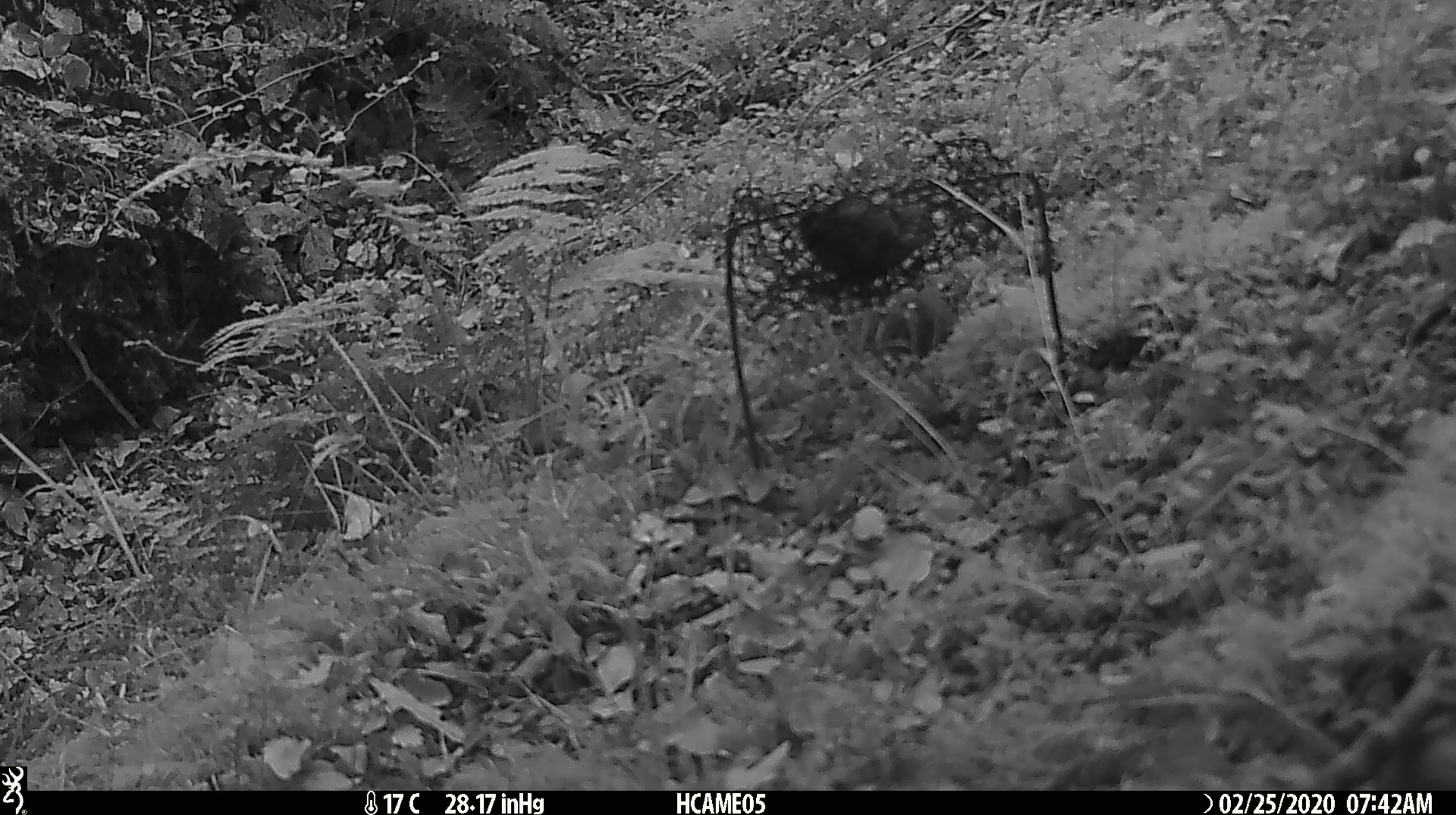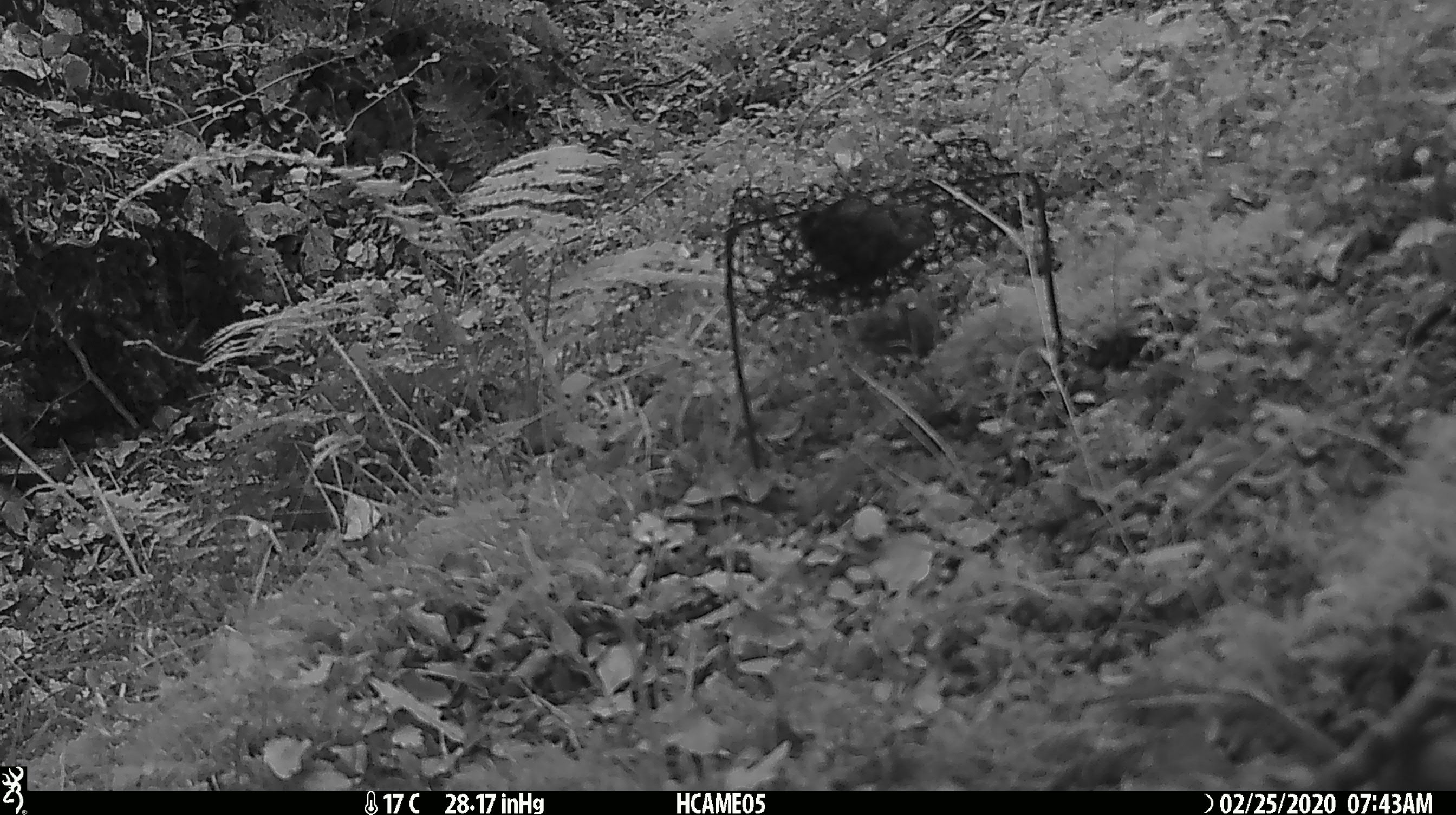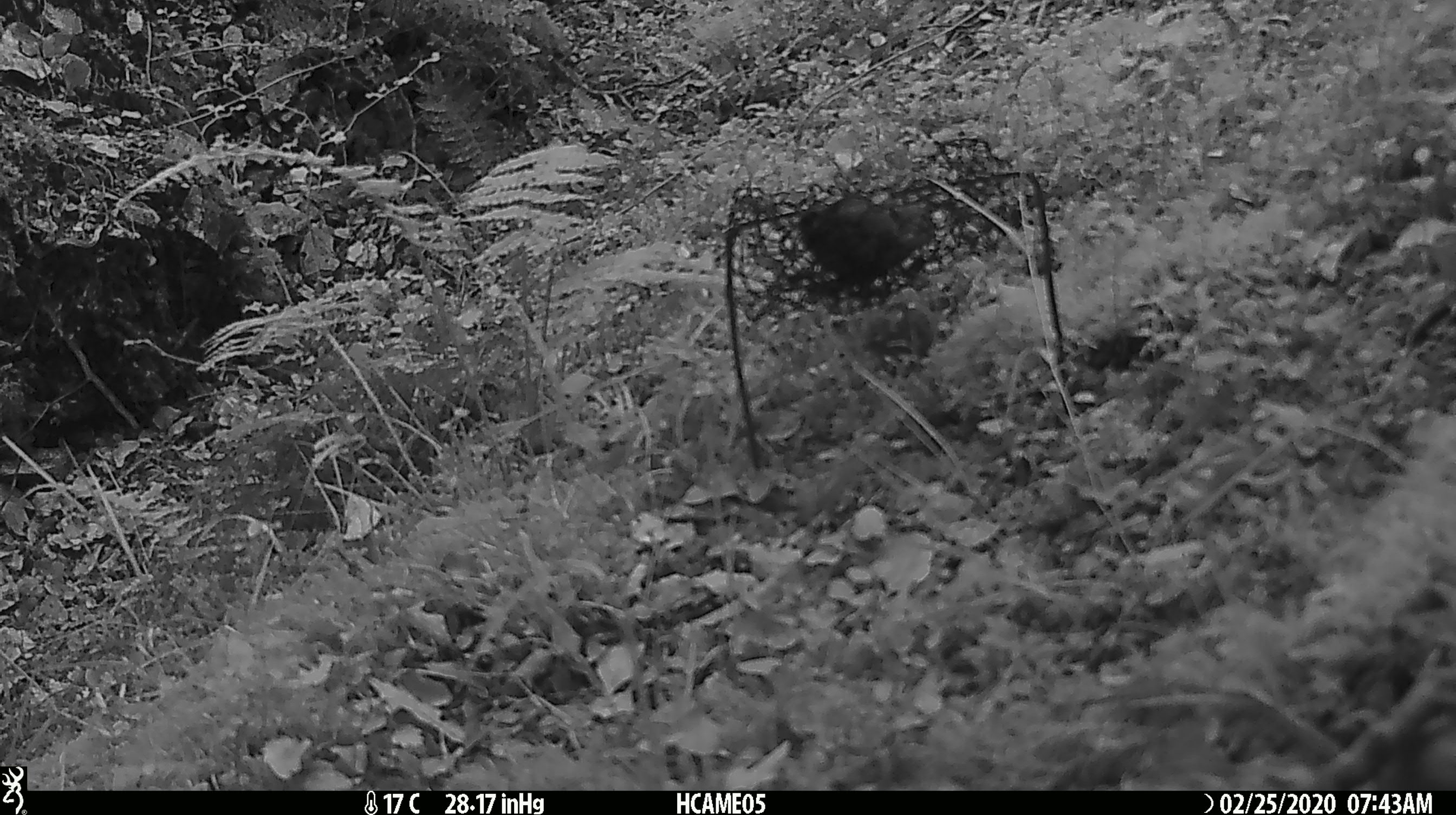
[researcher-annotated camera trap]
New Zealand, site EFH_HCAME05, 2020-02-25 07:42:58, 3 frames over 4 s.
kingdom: Animalia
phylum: Chordata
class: Mammalia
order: Rodentia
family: Muridae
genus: Mus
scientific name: Mus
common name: mouse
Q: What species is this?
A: Mouse (Mus).